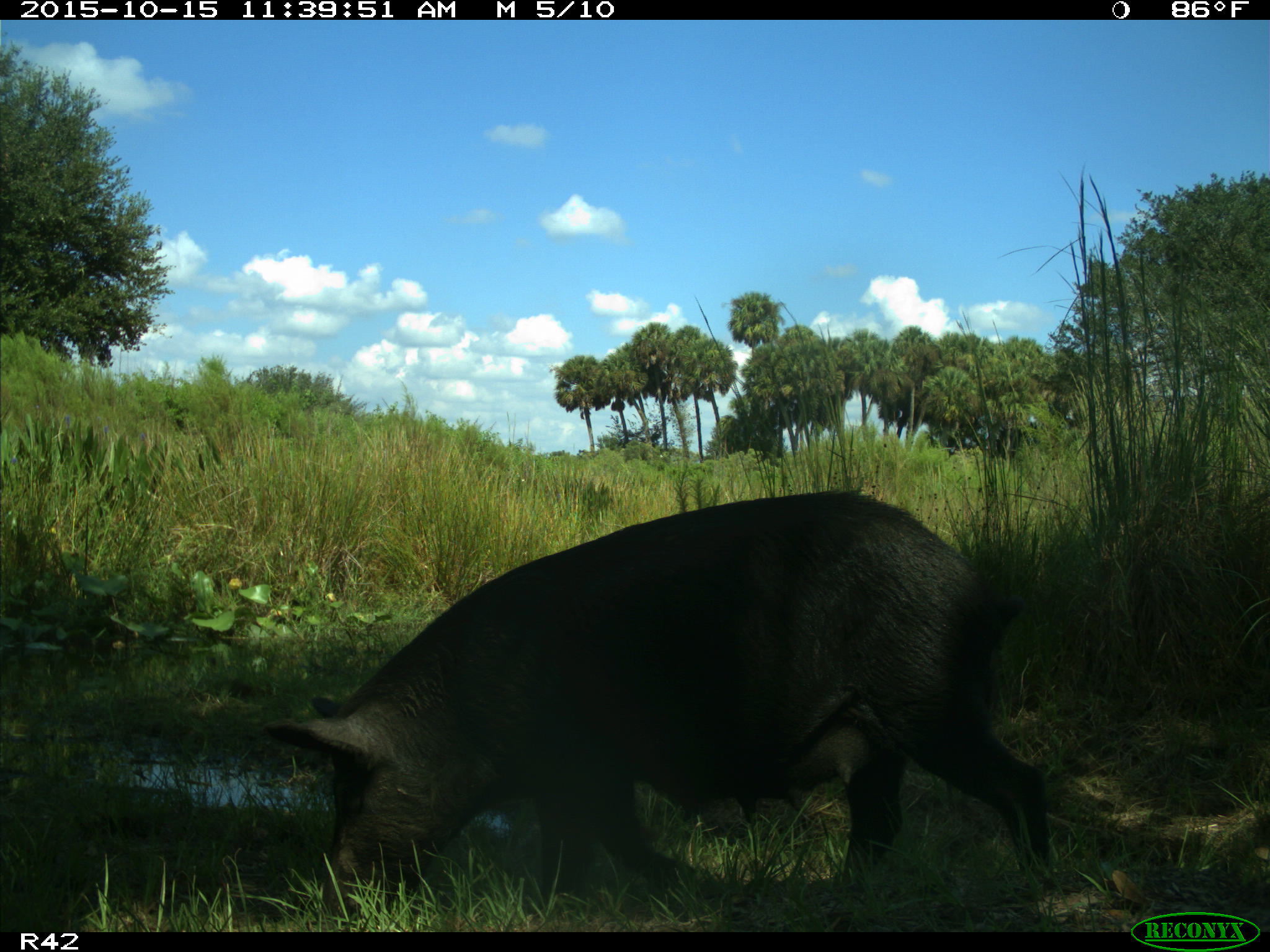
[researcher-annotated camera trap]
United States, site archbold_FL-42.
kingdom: Animalia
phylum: Chordata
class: Mammalia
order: Artiodactyla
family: Suidae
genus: Sus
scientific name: Sus scrofa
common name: wild boar